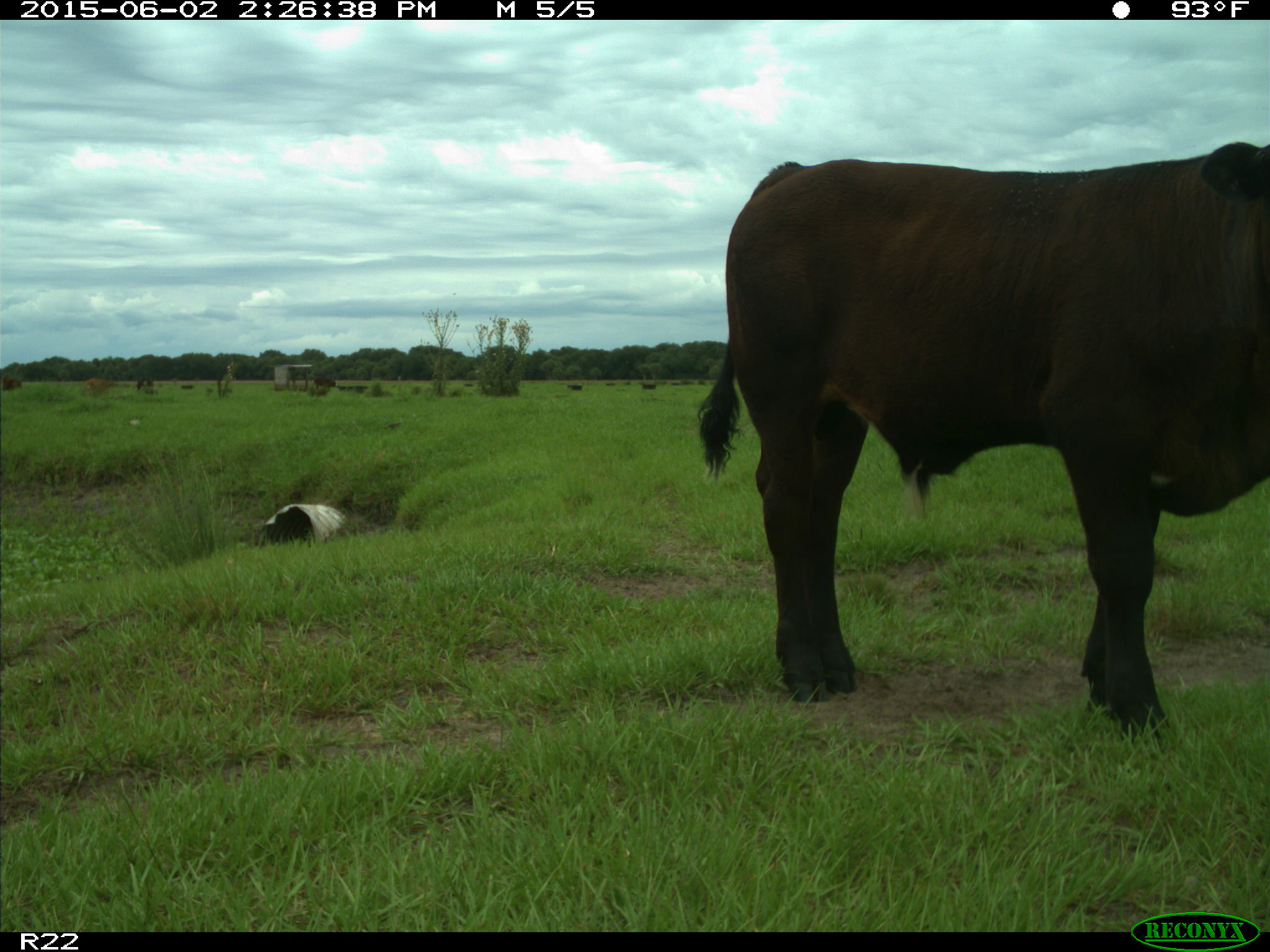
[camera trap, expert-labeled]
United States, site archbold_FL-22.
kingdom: Animalia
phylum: Chordata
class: Mammalia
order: Artiodactyla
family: Bovidae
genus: Bos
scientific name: Bos taurus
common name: domestic cow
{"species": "Bos taurus (domestic cow)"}